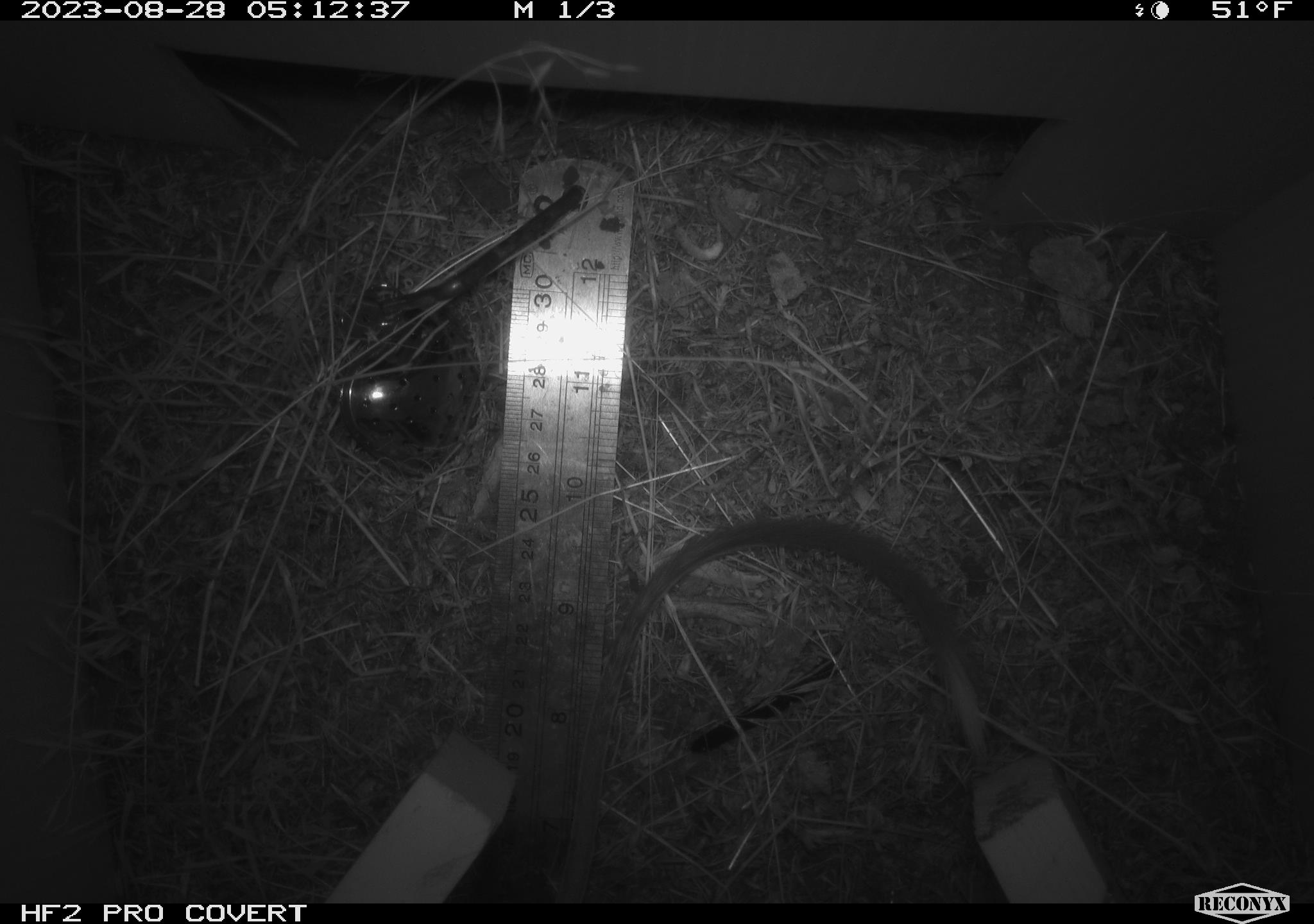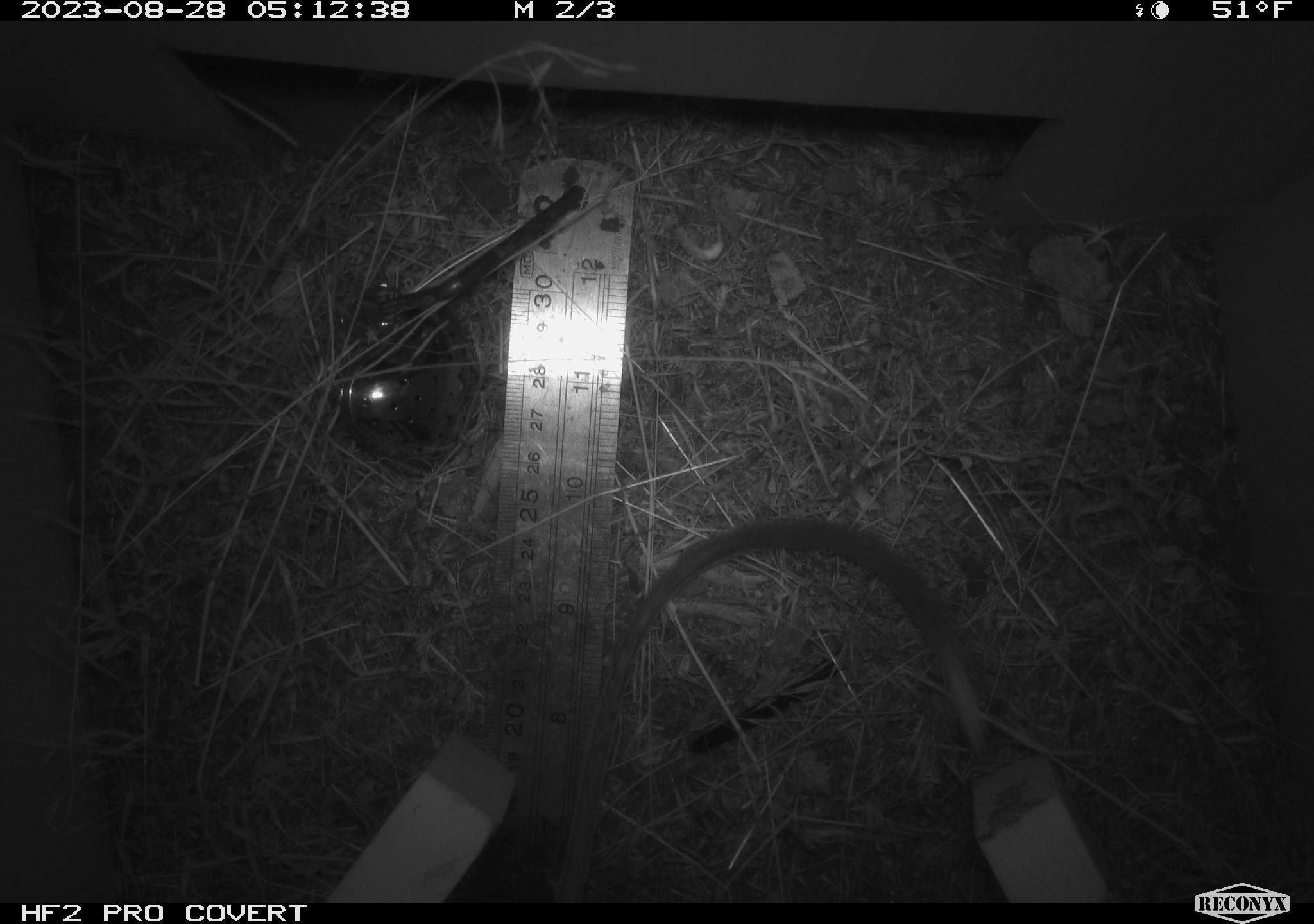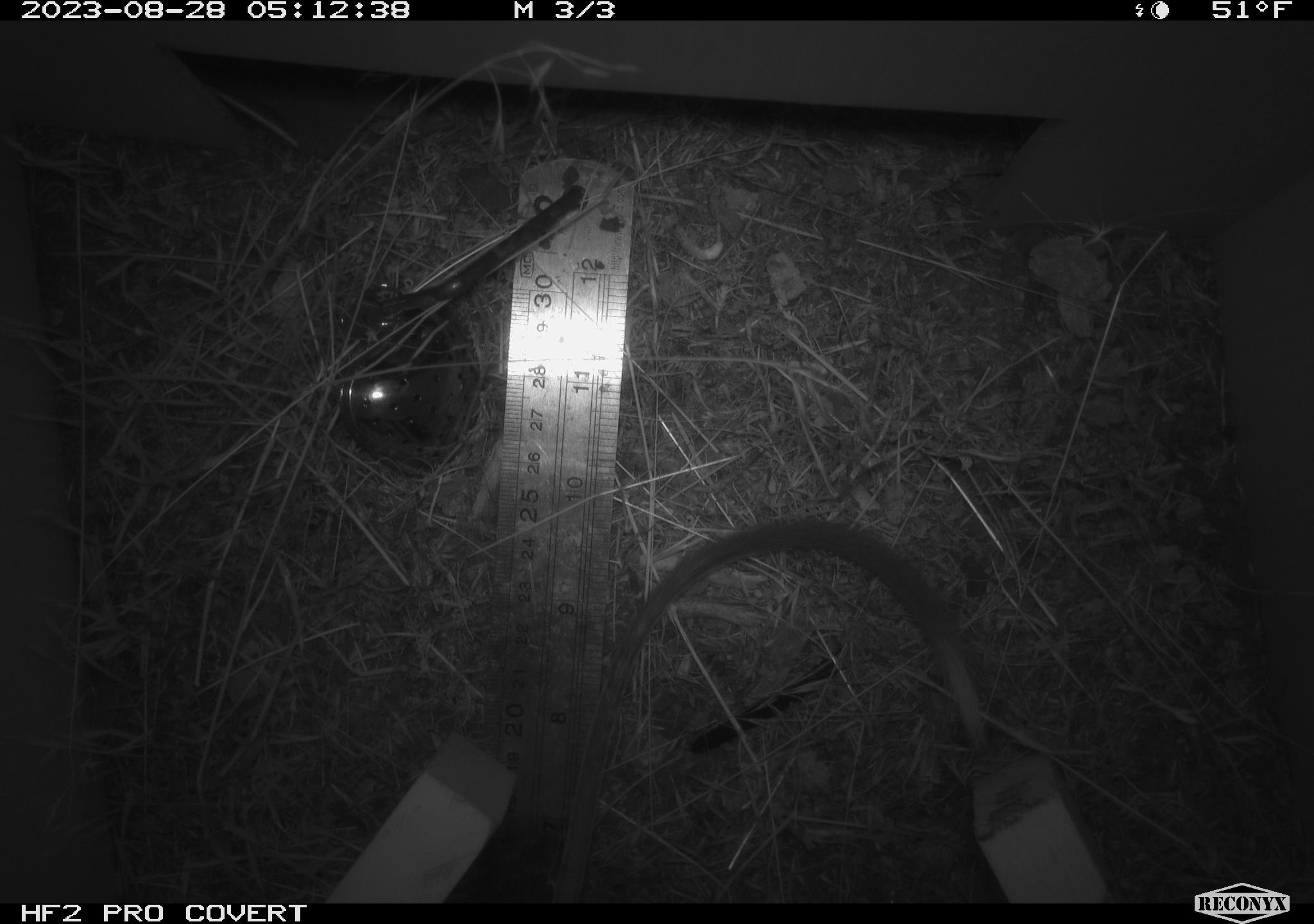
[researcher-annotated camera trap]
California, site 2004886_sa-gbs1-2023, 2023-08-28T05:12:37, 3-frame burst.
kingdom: Animalia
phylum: Chordata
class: Mammalia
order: Rodentia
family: Heteromyidae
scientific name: Heteromyidae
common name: kangaroo rats and pocket mice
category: heteromyidae family